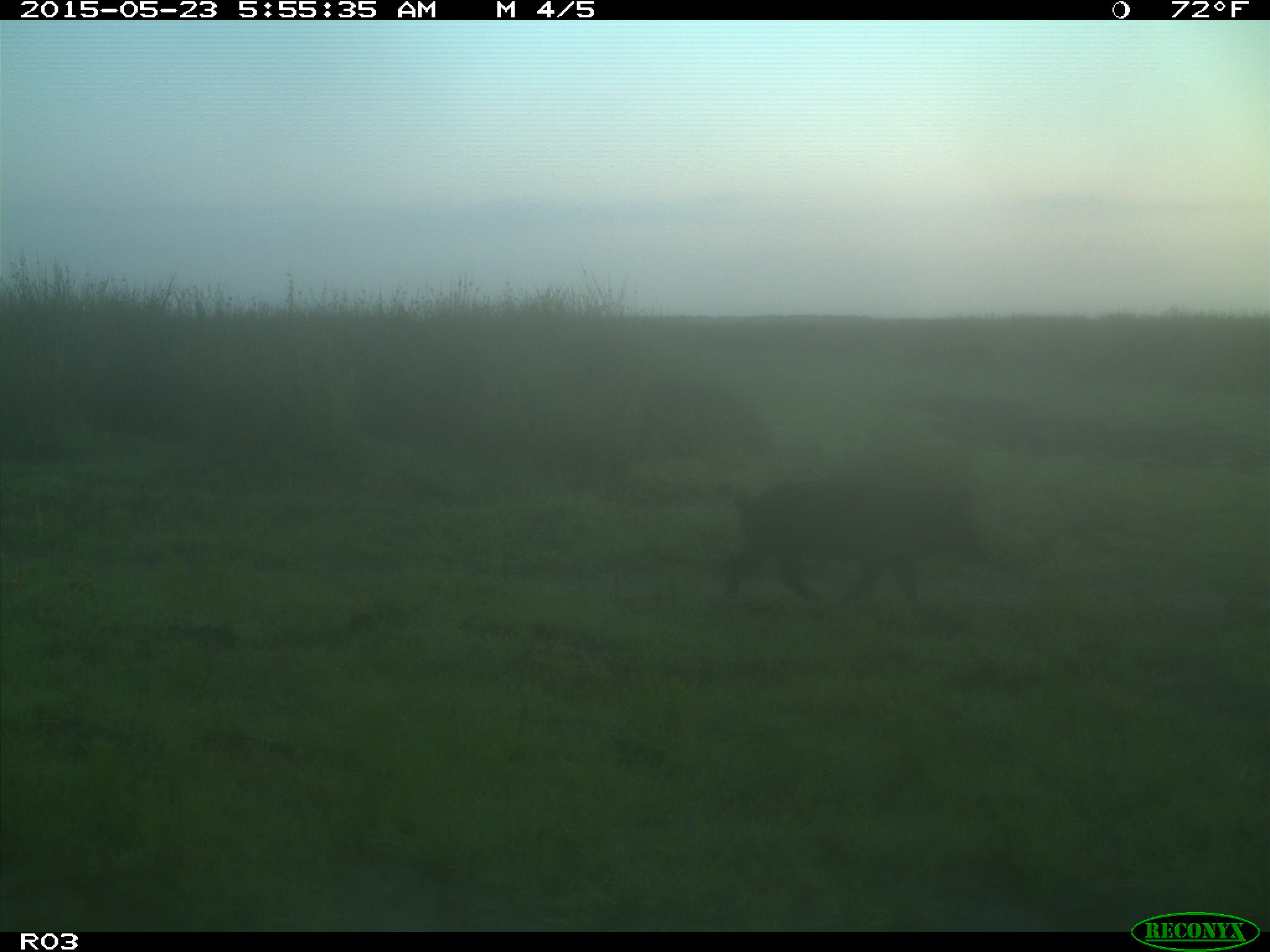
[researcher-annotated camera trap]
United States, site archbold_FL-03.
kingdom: Animalia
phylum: Chordata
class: Mammalia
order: Artiodactyla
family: Suidae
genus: Sus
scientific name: Sus scrofa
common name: wild boar